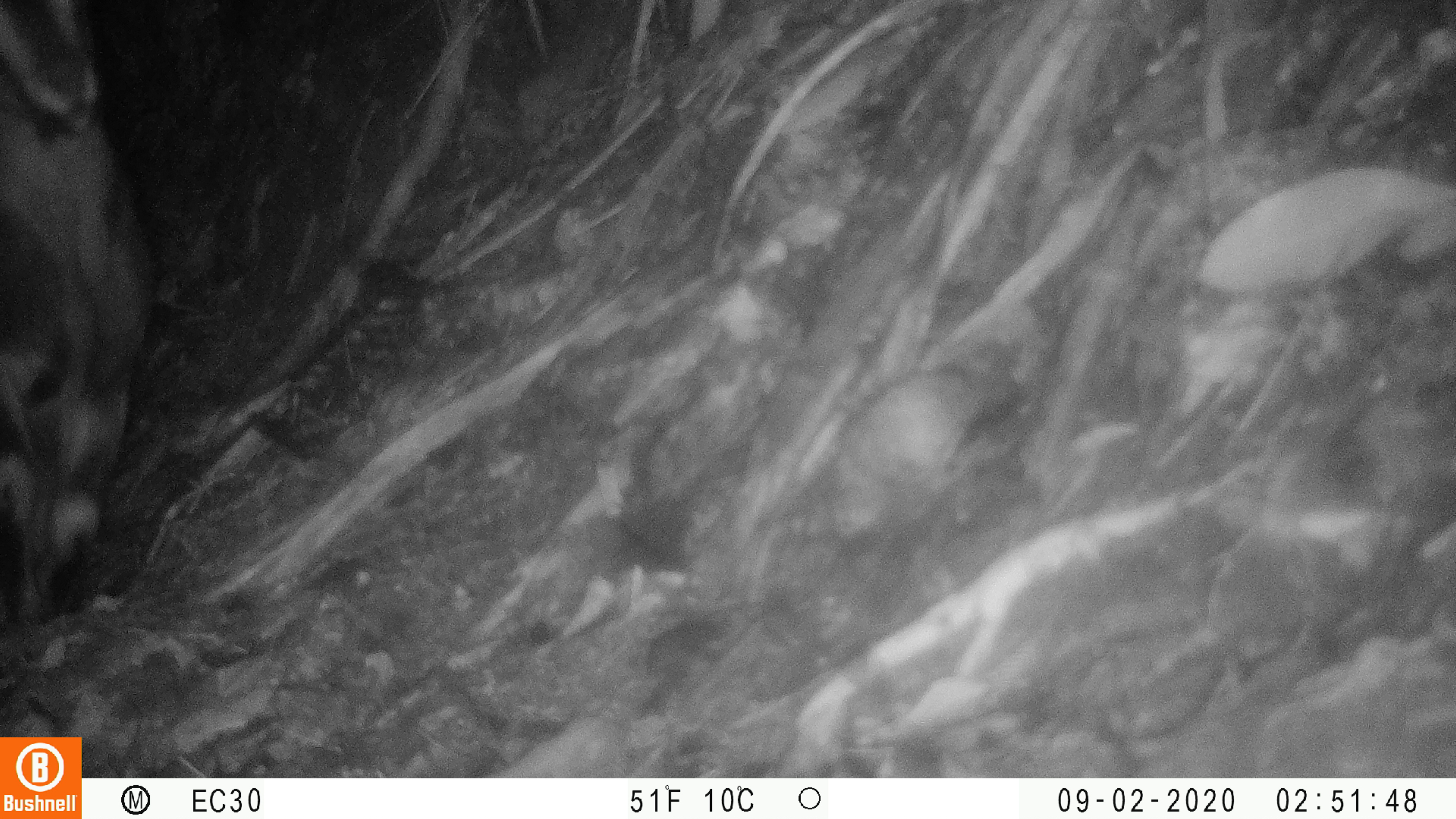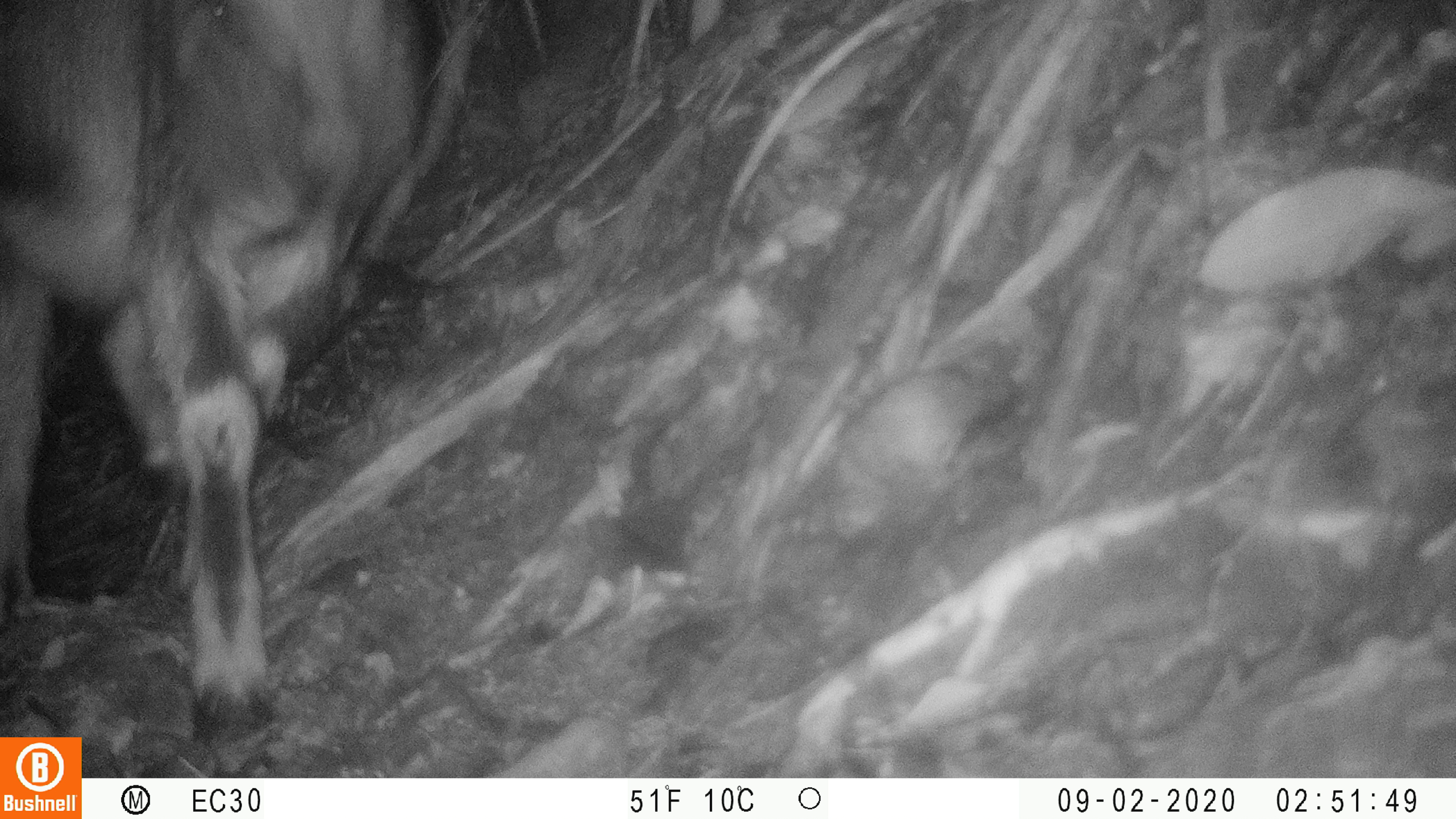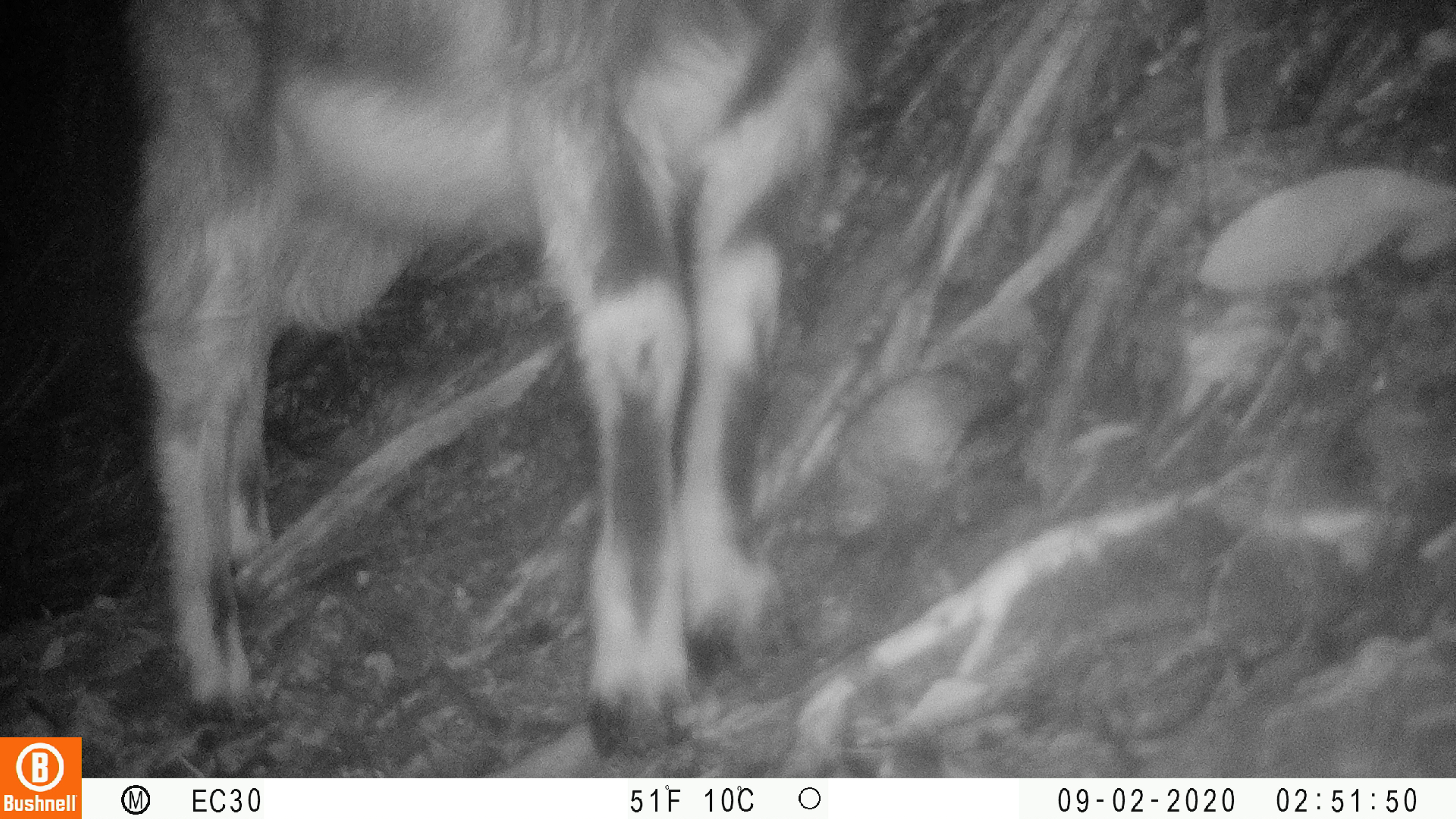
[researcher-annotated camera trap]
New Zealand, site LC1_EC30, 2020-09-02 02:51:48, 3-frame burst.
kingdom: Animalia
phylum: Chordata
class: Mammalia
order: Artiodactyla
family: Bovidae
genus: Capra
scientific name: Capra hircus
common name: goat